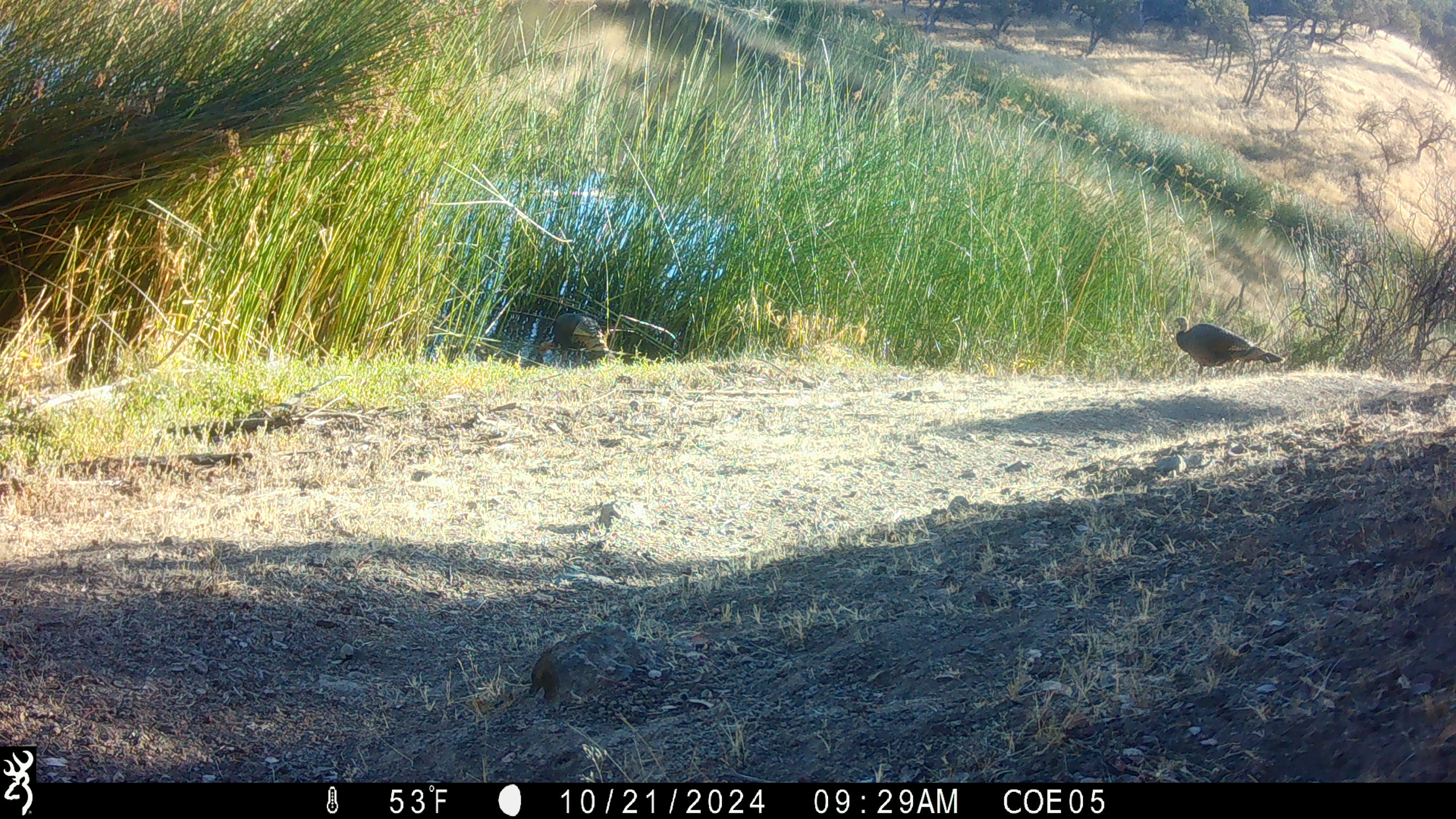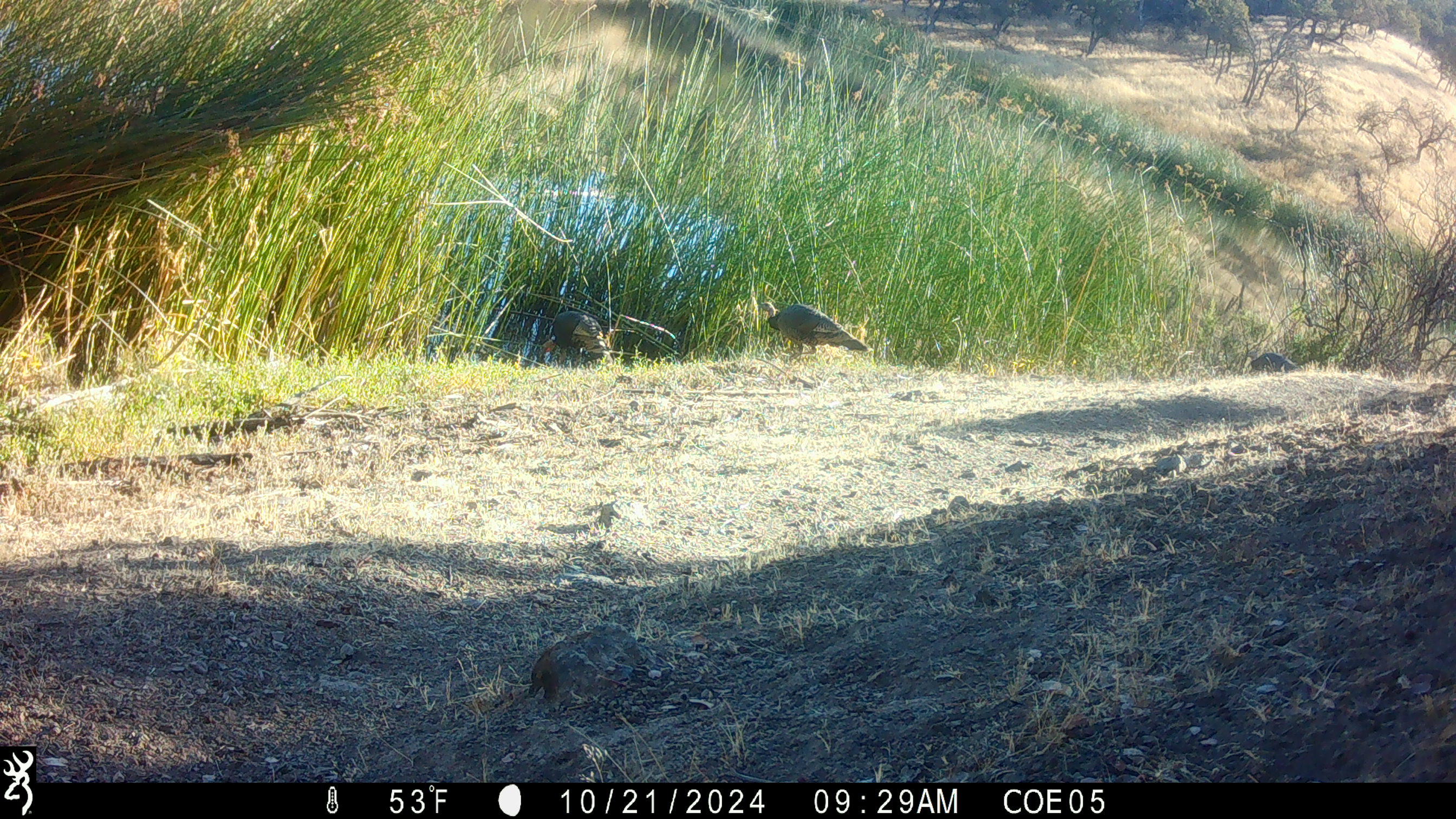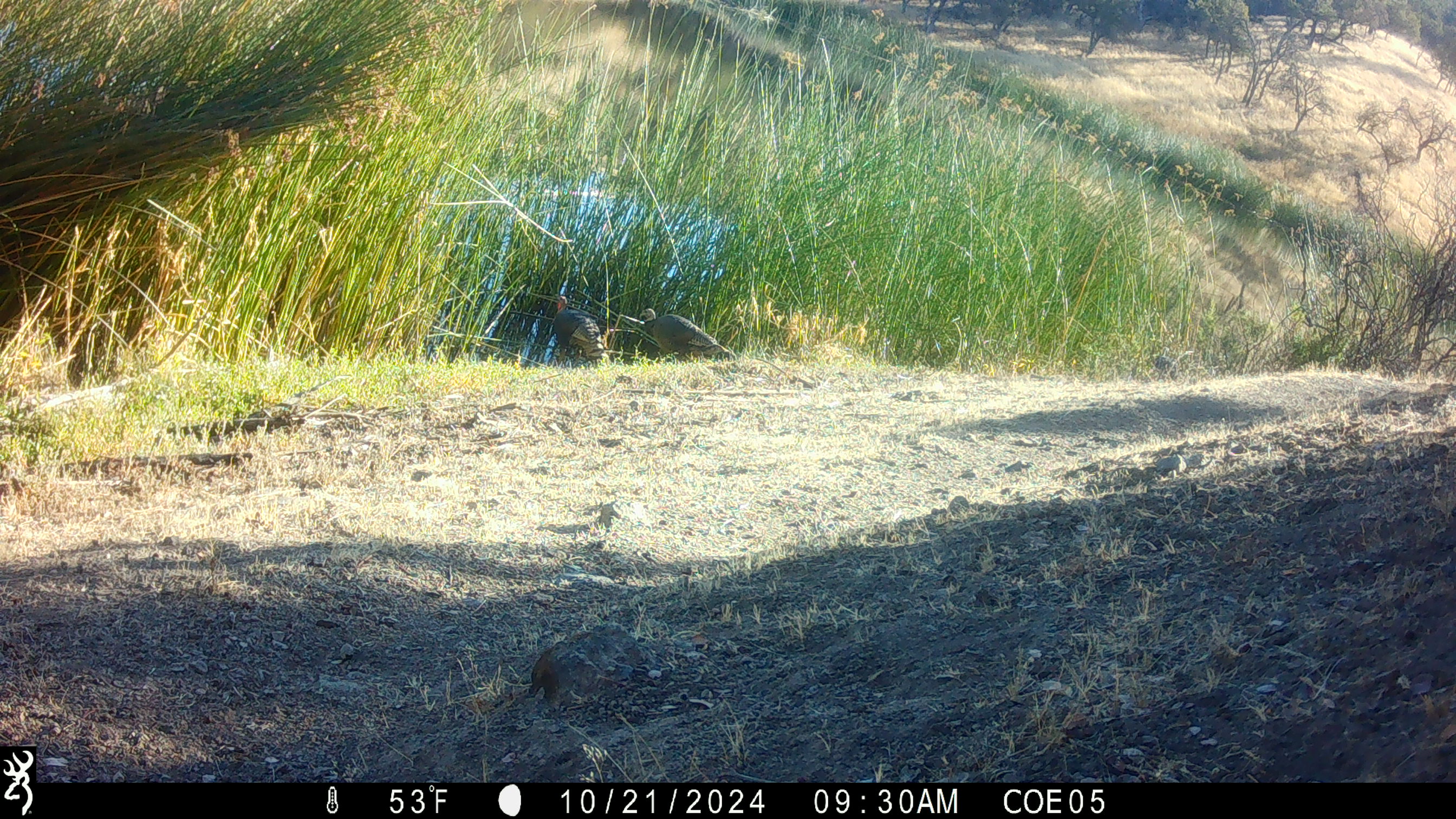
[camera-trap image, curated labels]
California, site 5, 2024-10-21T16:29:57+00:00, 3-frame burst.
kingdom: Animalia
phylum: Chordata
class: Aves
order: Galliformes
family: Phasianidae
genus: Meleagris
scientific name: Meleagris gallopavo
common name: turkey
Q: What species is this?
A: Turkey (Meleagris gallopavo).